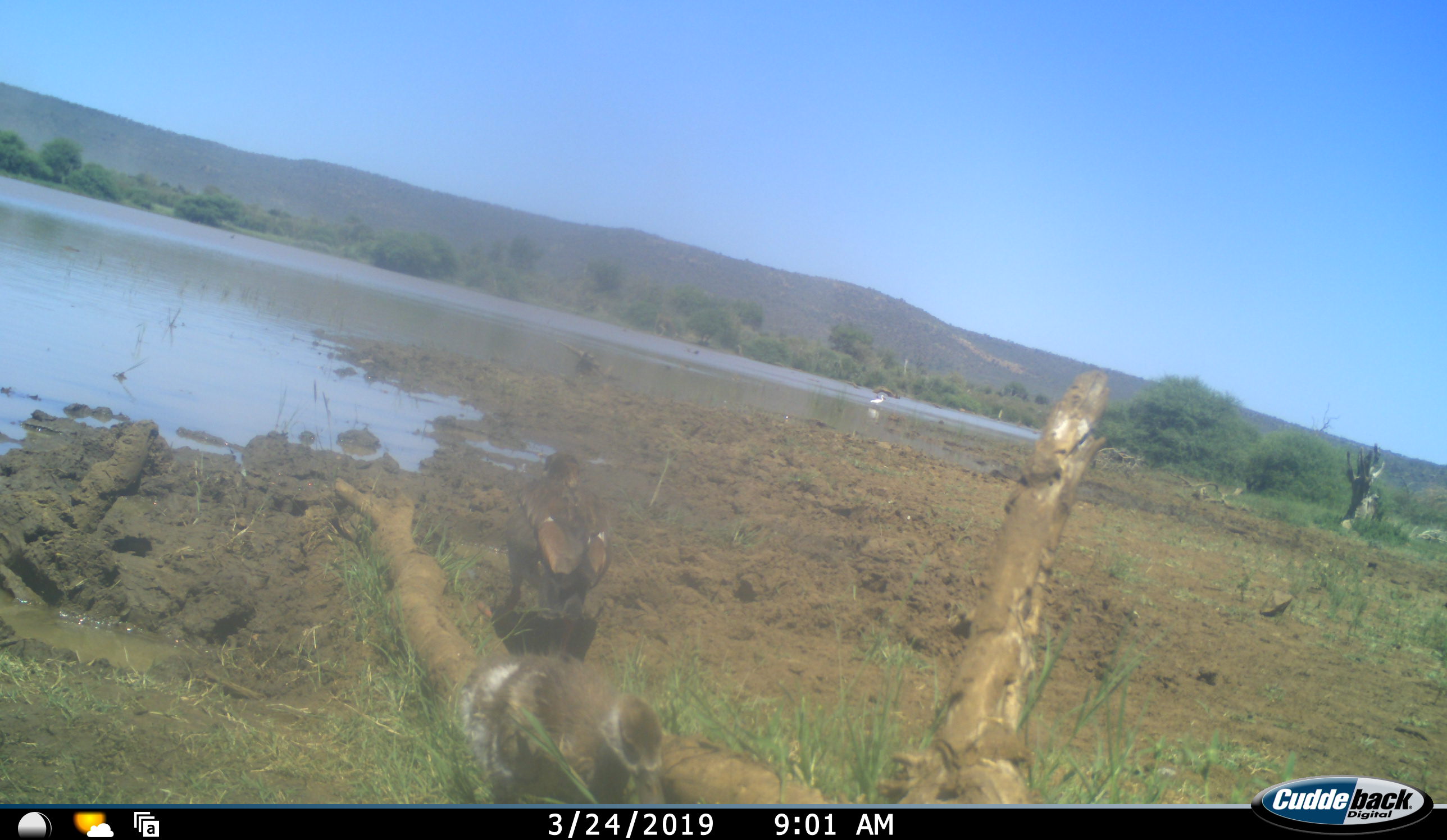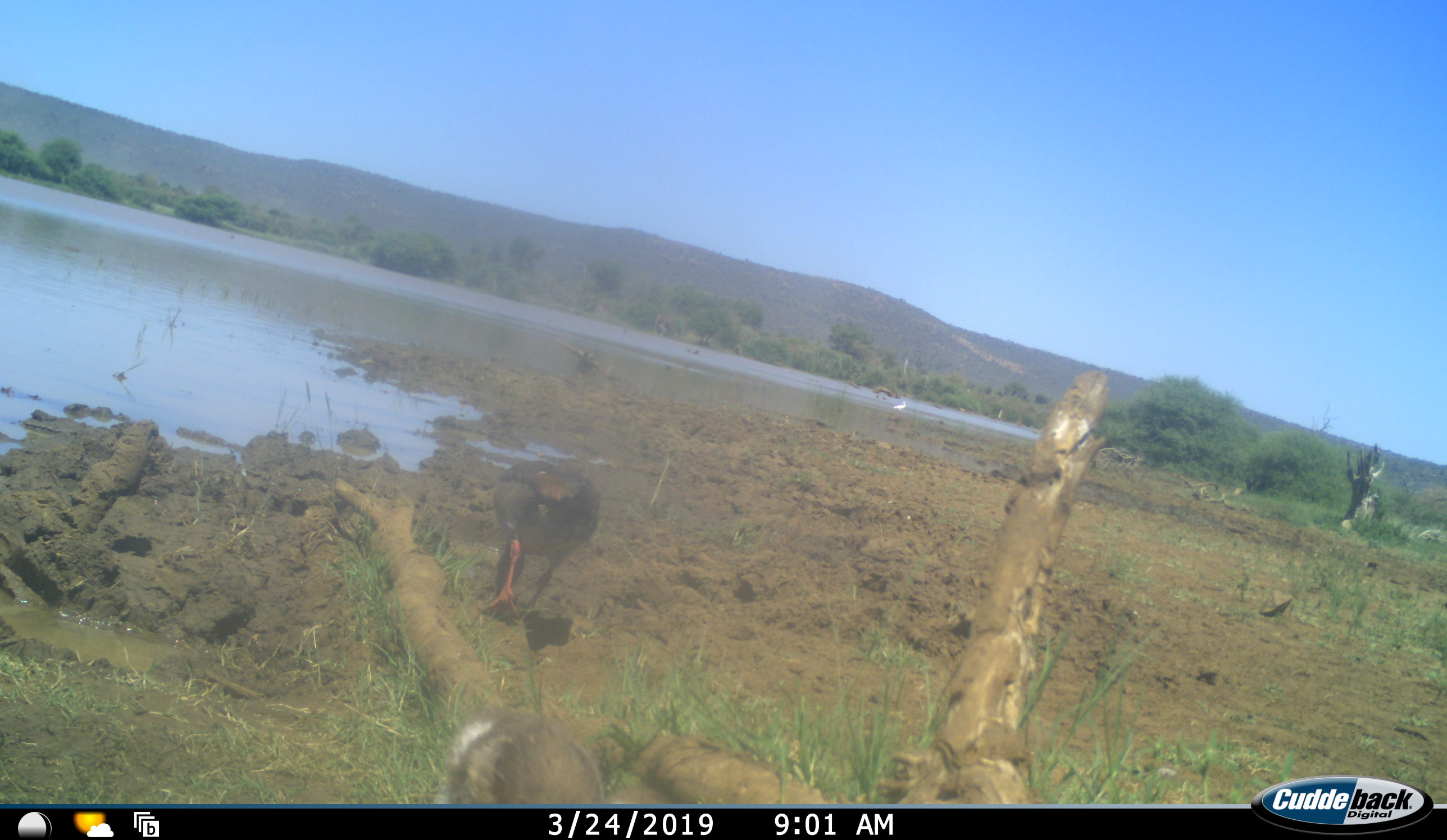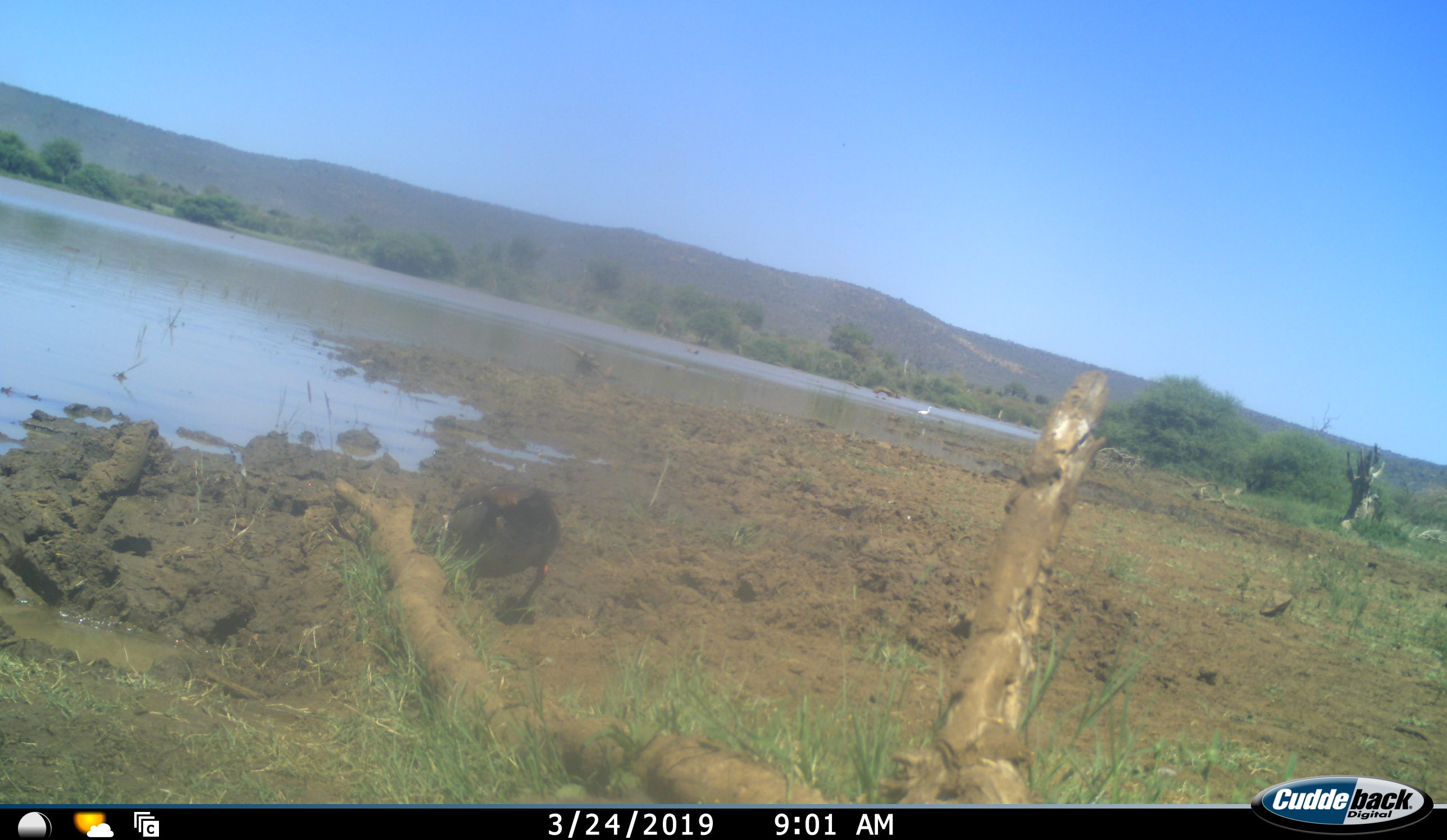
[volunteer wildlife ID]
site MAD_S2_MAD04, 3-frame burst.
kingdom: Animalia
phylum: Chordata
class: Aves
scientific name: Aves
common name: bird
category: birdother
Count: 2.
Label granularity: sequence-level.